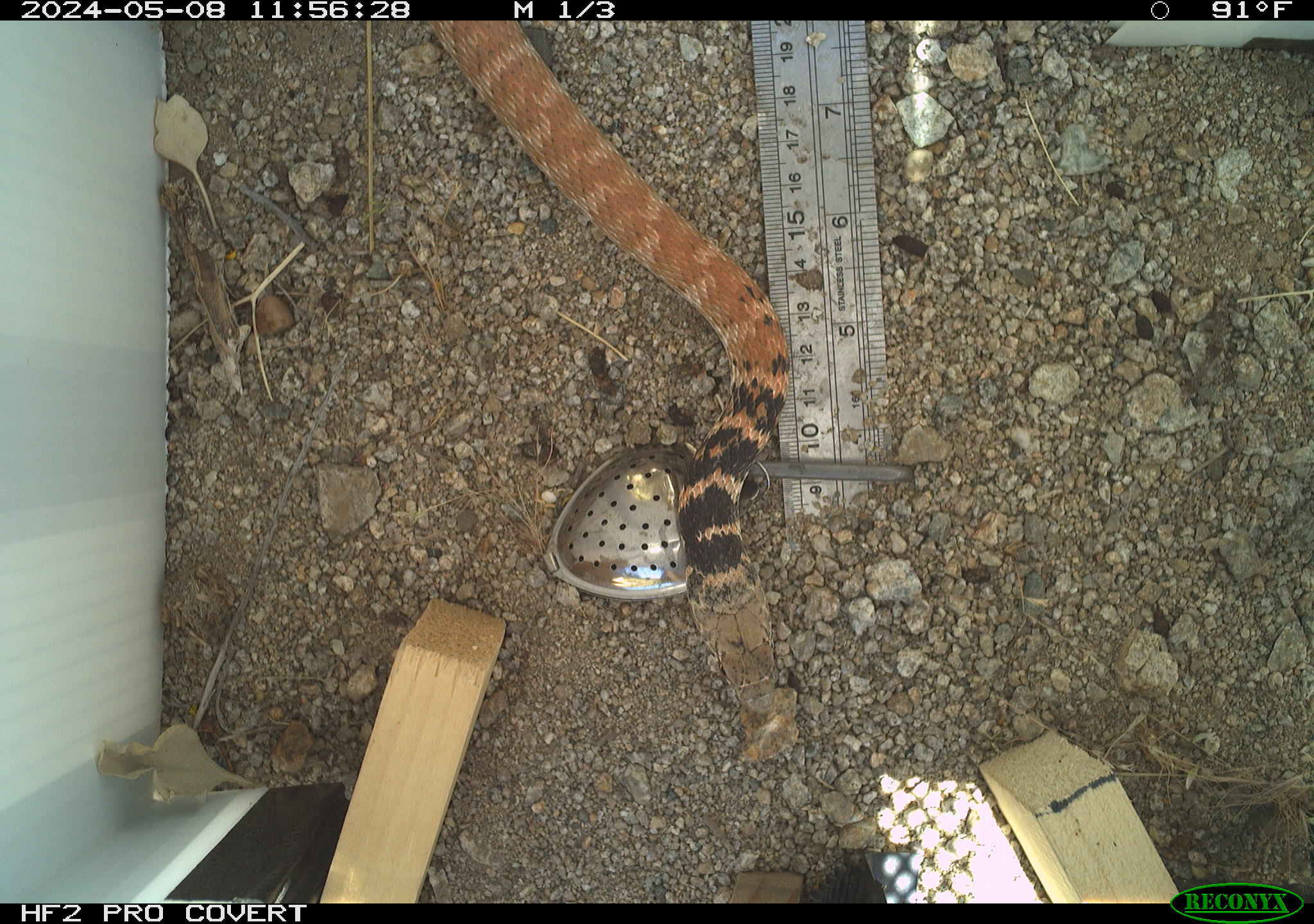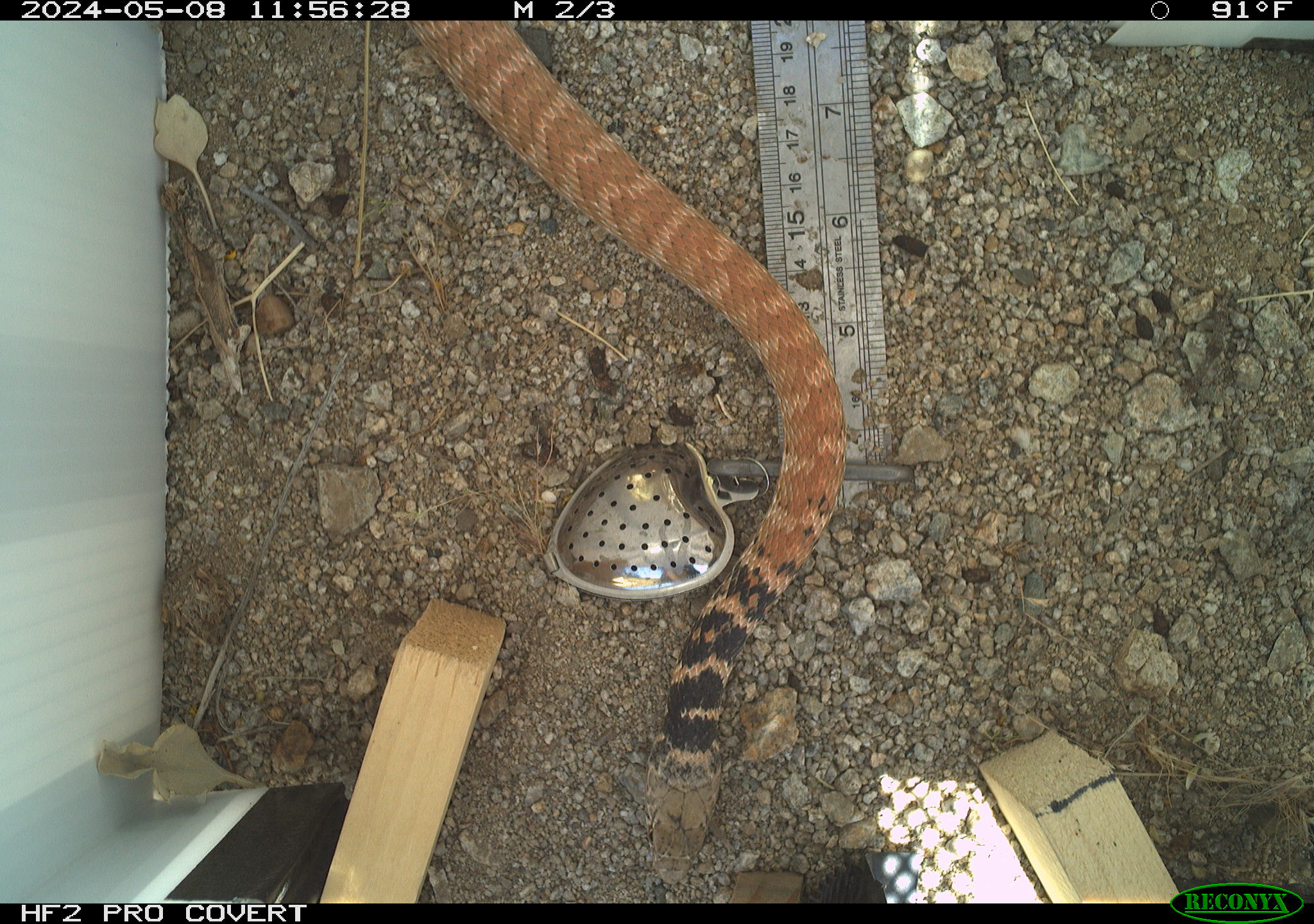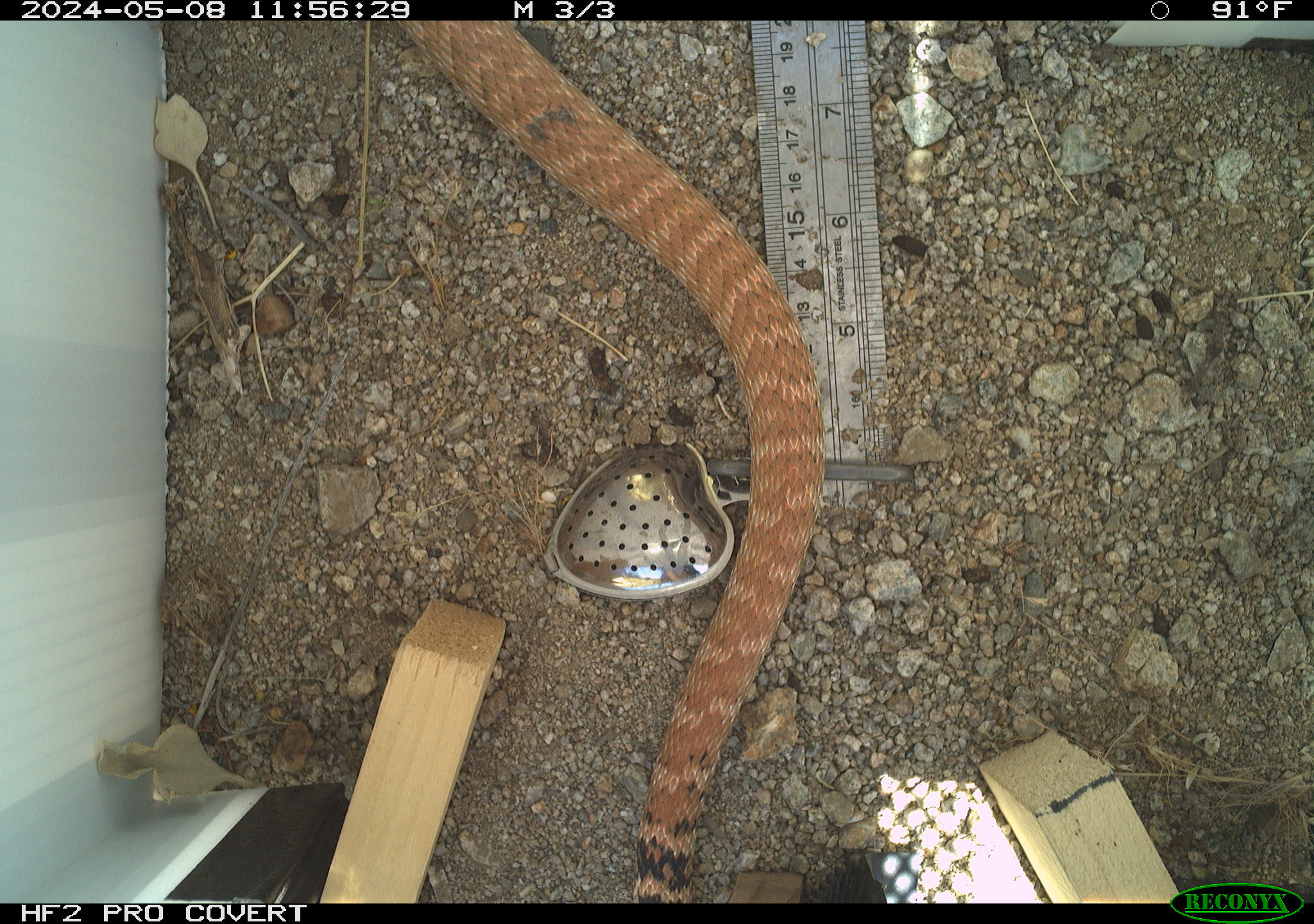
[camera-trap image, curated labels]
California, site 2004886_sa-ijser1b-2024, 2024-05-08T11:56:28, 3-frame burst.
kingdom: Animalia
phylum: Chordata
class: Reptilia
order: Squamata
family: Colubridae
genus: Masticophis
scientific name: Masticophis flagellum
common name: coachwhip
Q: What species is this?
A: Coachwhip (Masticophis flagellum).